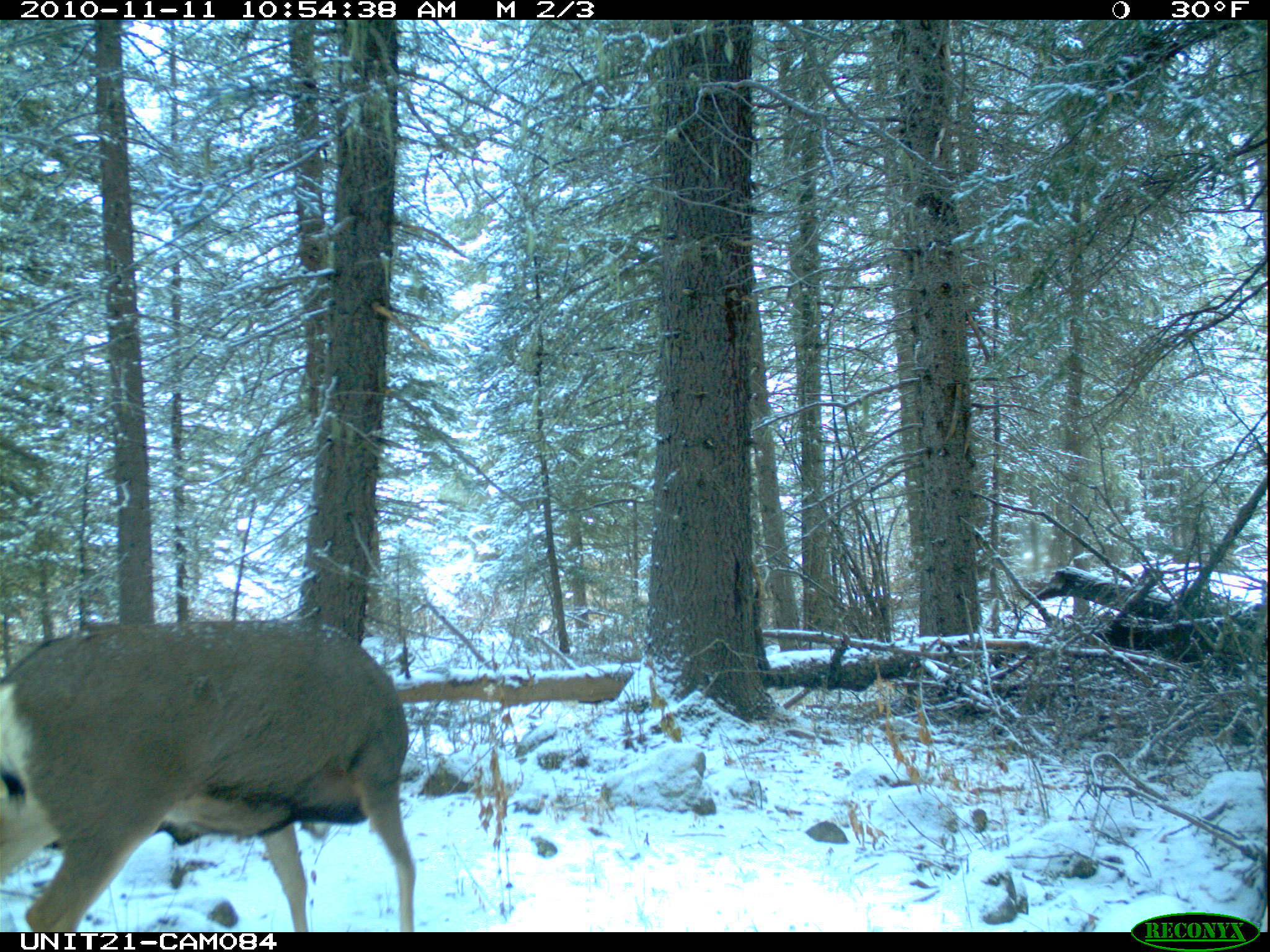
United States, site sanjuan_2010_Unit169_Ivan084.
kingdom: Animalia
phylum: Chordata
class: Mammalia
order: Artiodactyla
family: Cervidae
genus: Odocoileus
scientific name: Odocoileus hemionus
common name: mule deer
Odocoileus hemionus (mule deer).